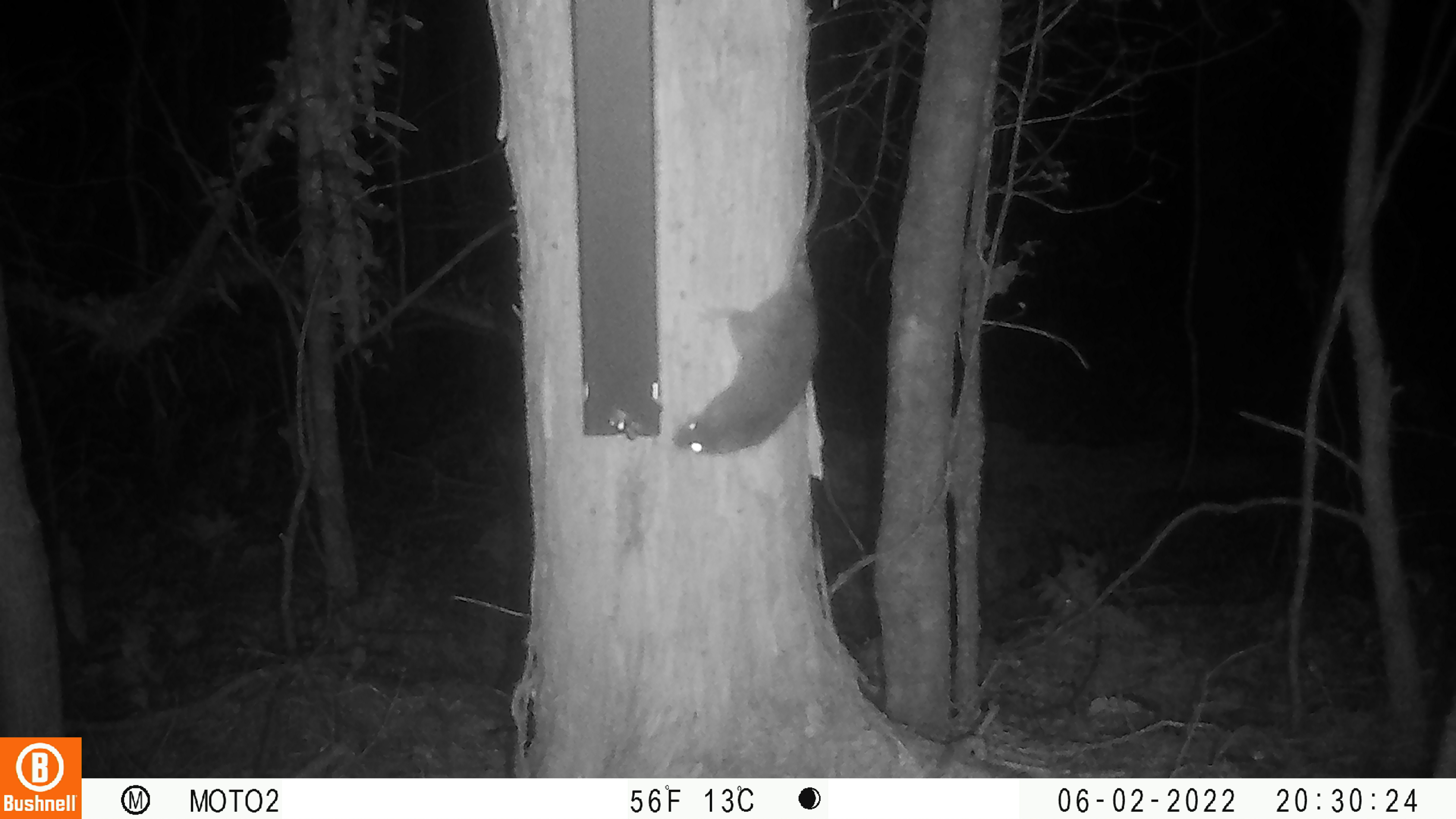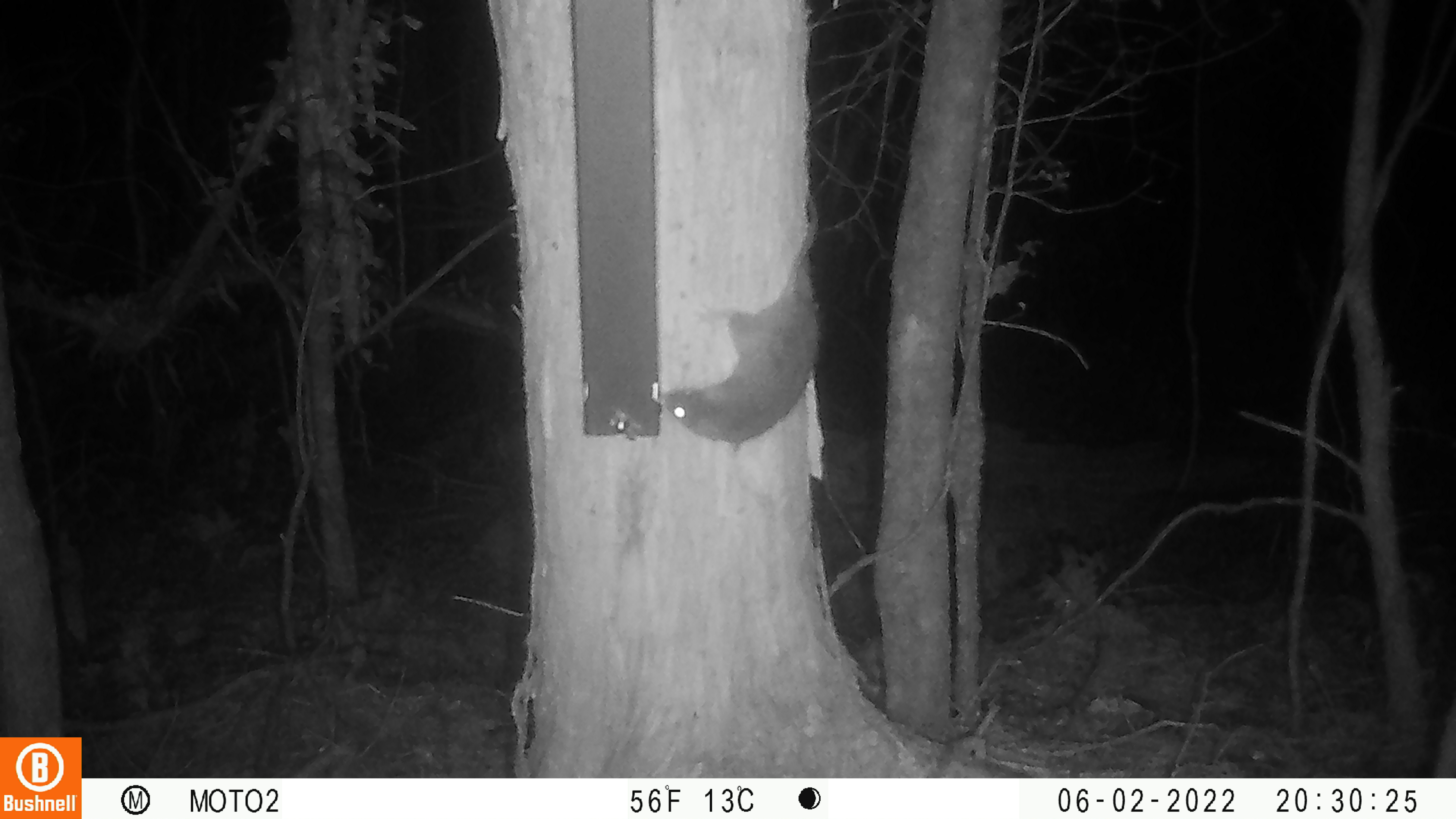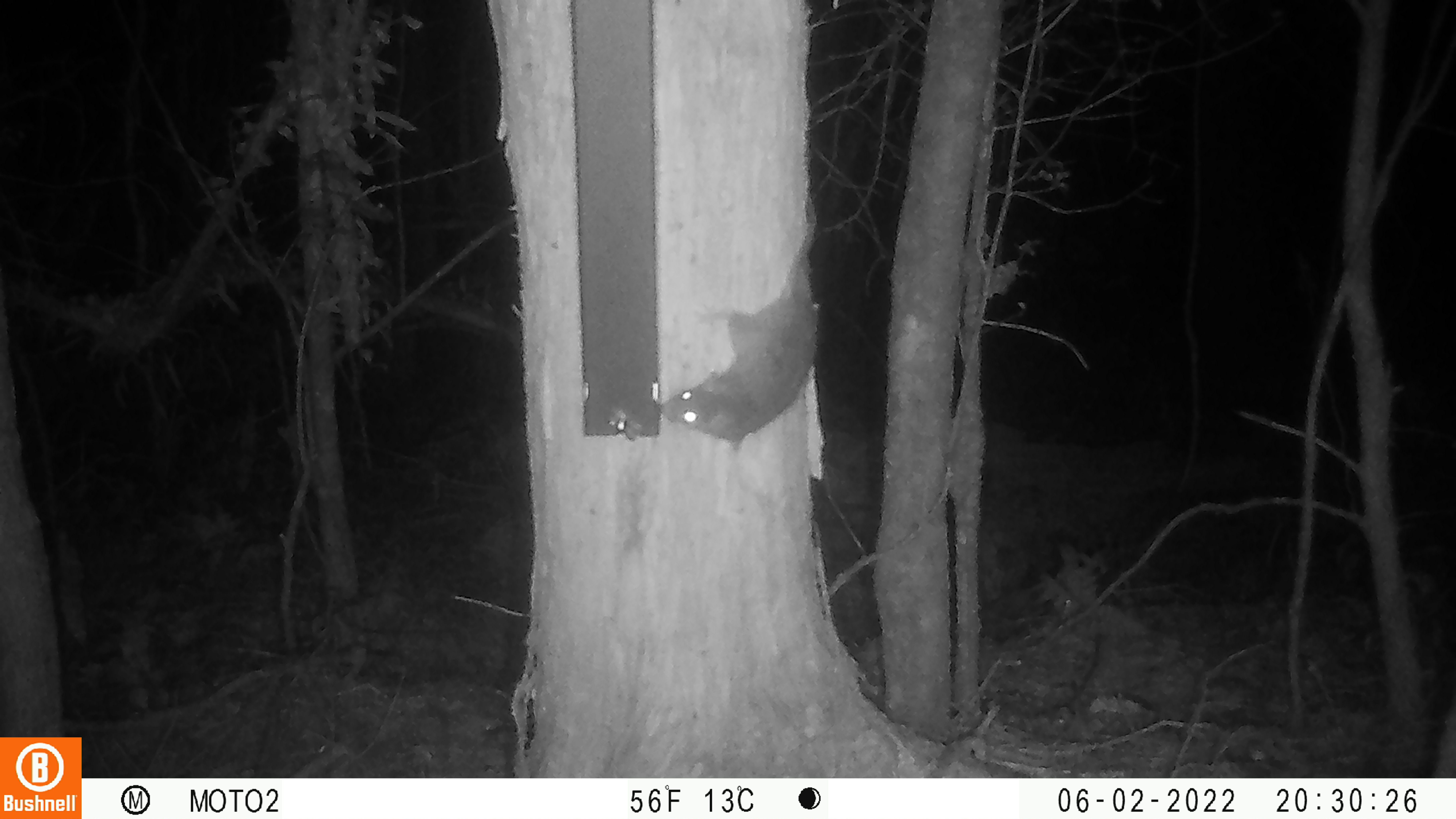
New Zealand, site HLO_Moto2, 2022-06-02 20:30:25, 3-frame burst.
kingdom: Animalia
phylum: Chordata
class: Mammalia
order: Rodentia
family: Muridae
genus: Rattus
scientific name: Rattus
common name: rat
Rat (Rattus).